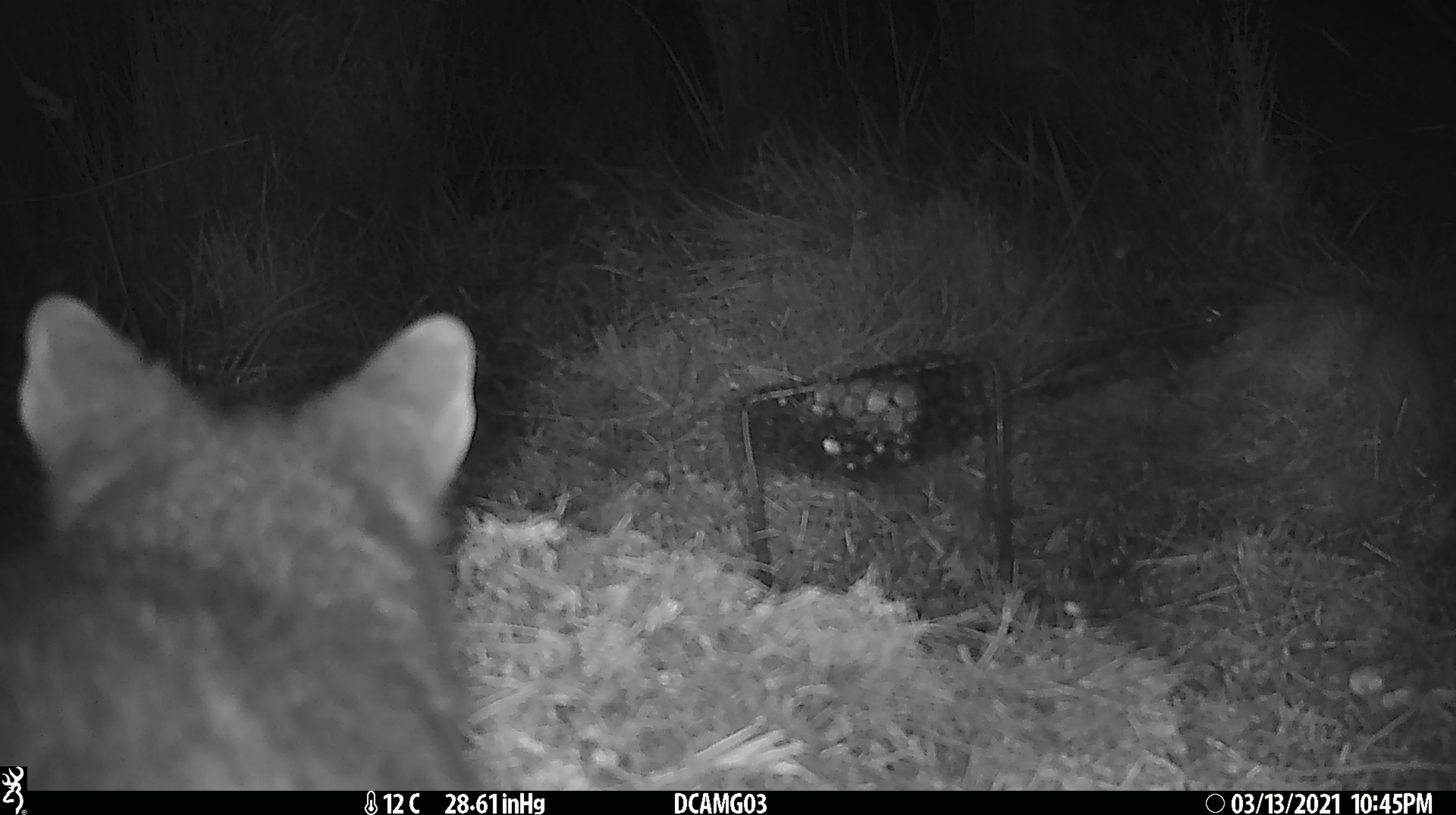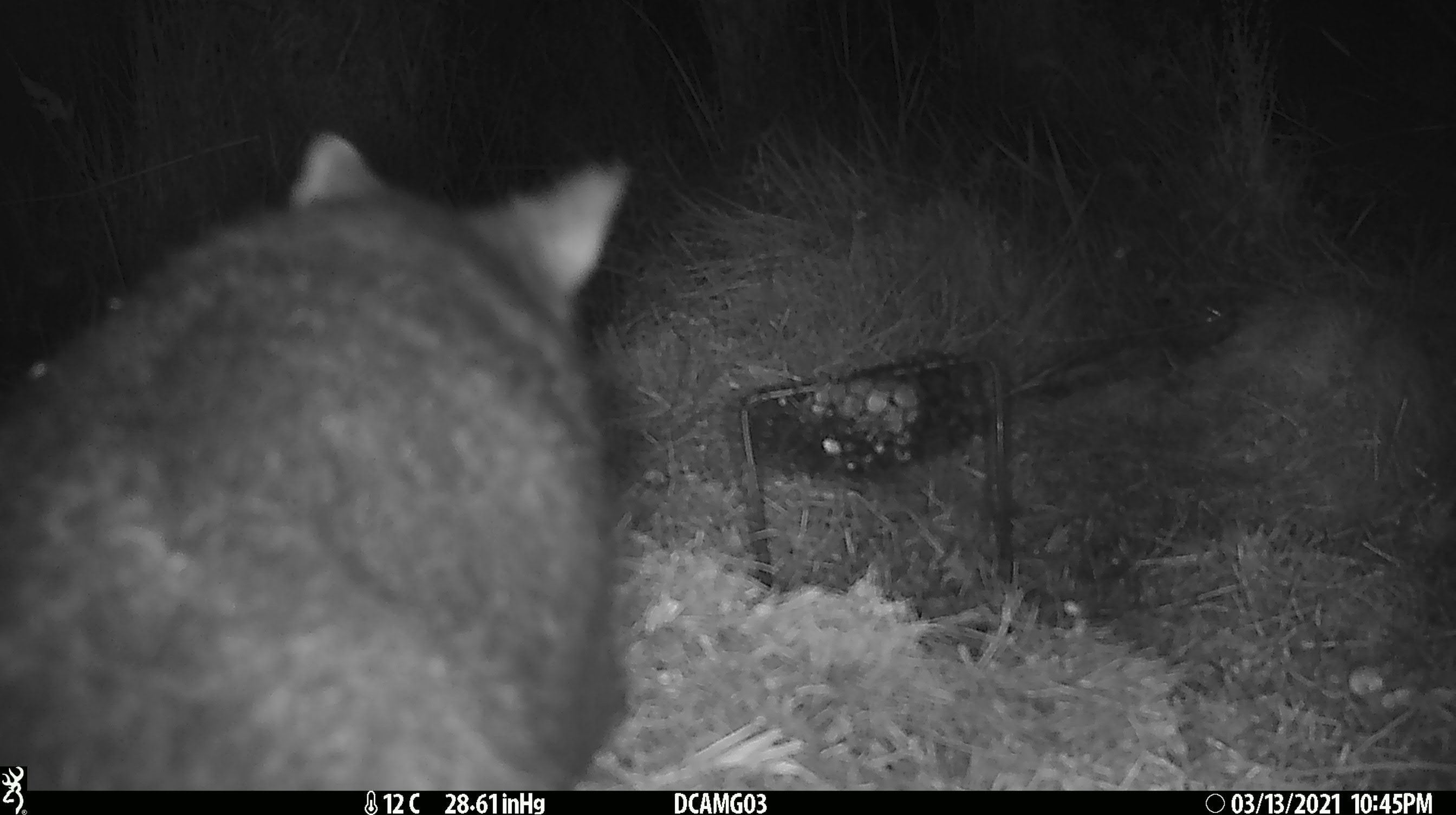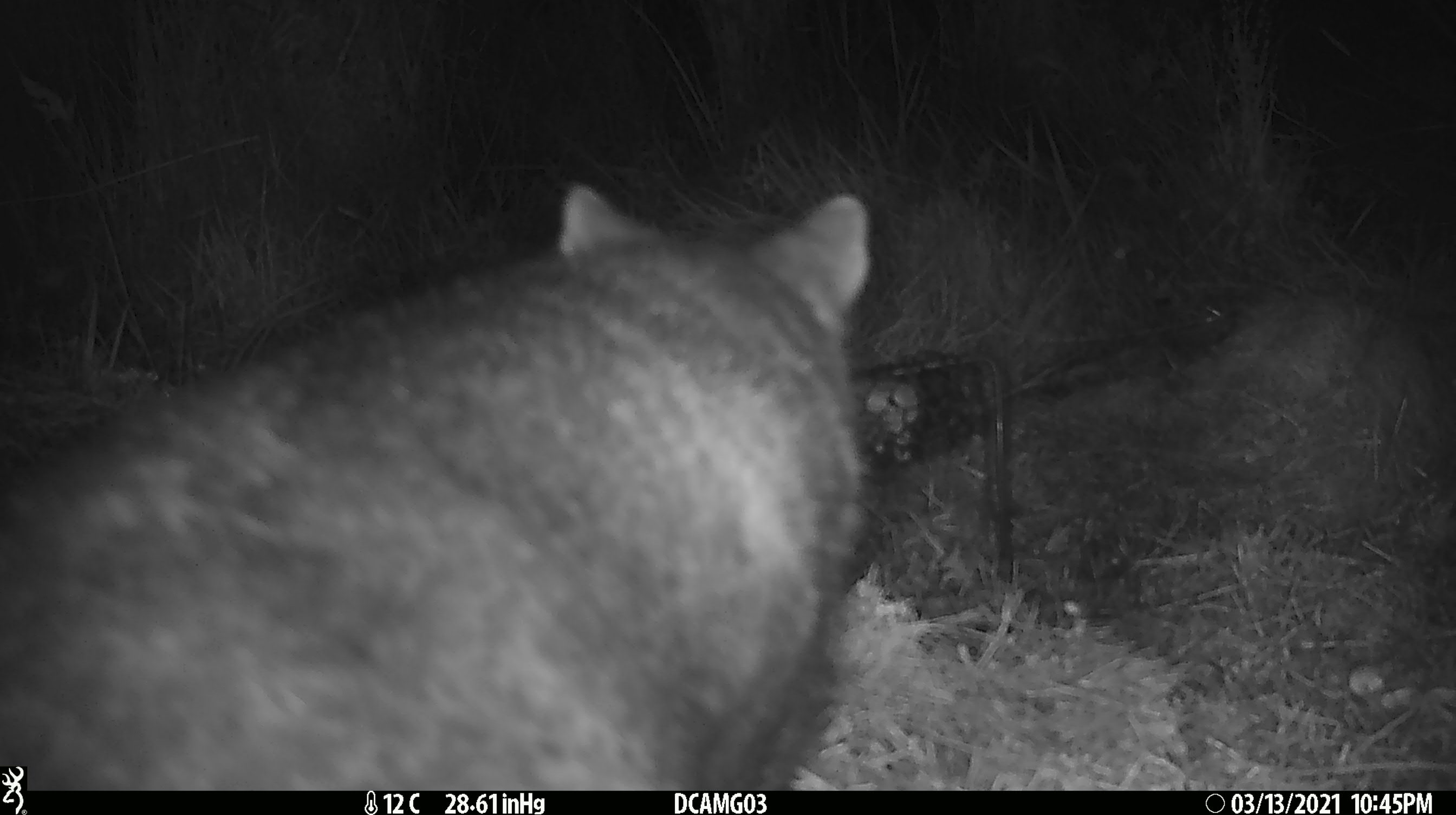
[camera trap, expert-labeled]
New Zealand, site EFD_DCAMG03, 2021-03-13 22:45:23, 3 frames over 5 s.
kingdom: Animalia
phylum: Chordata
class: Mammalia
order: Diprotodontia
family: Phalangeridae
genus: Trichosurus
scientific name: Trichosurus vulpecula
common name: common brushtail possum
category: possum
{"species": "possum (common brushtail possum) (Trichosurus vulpecula)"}